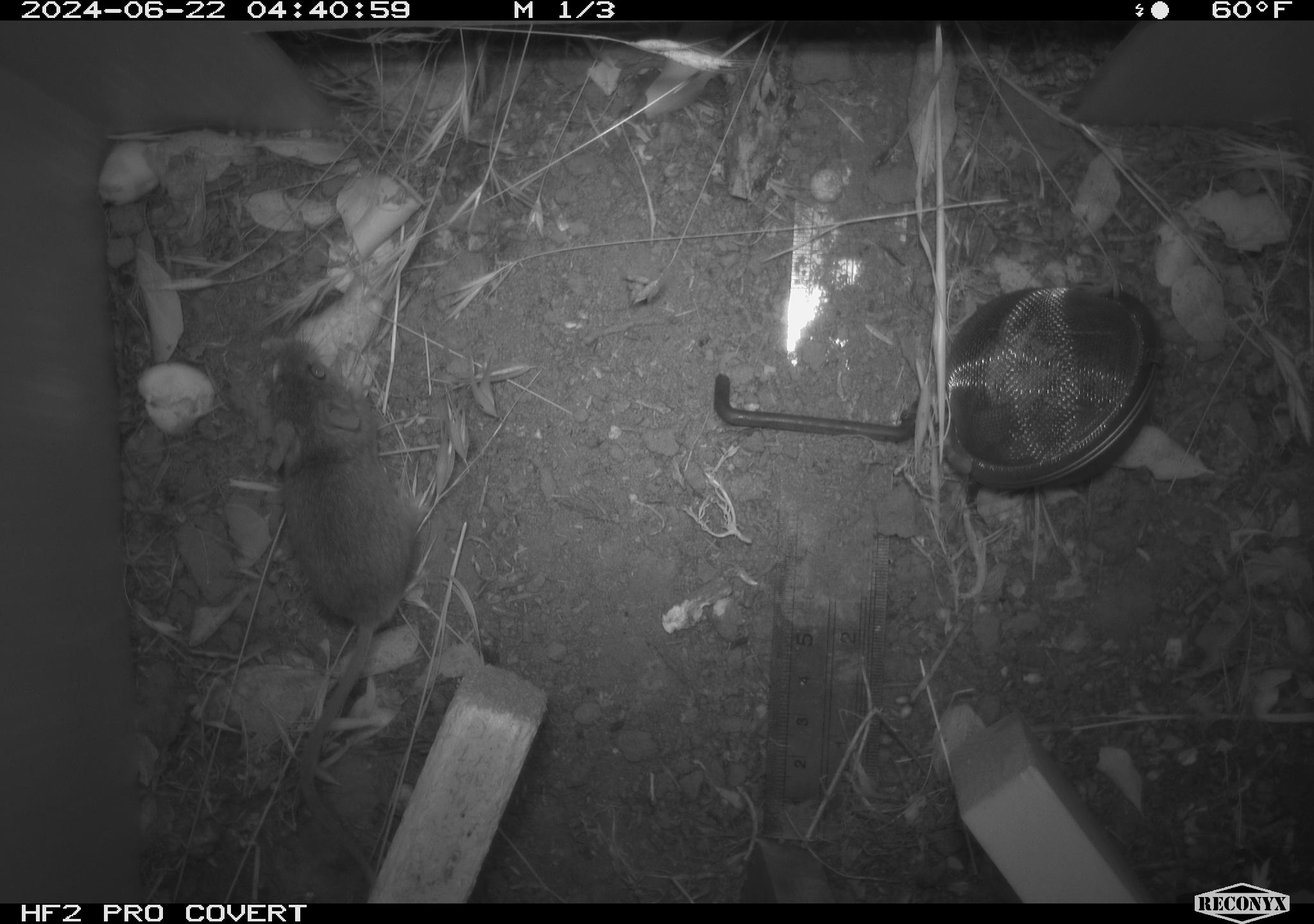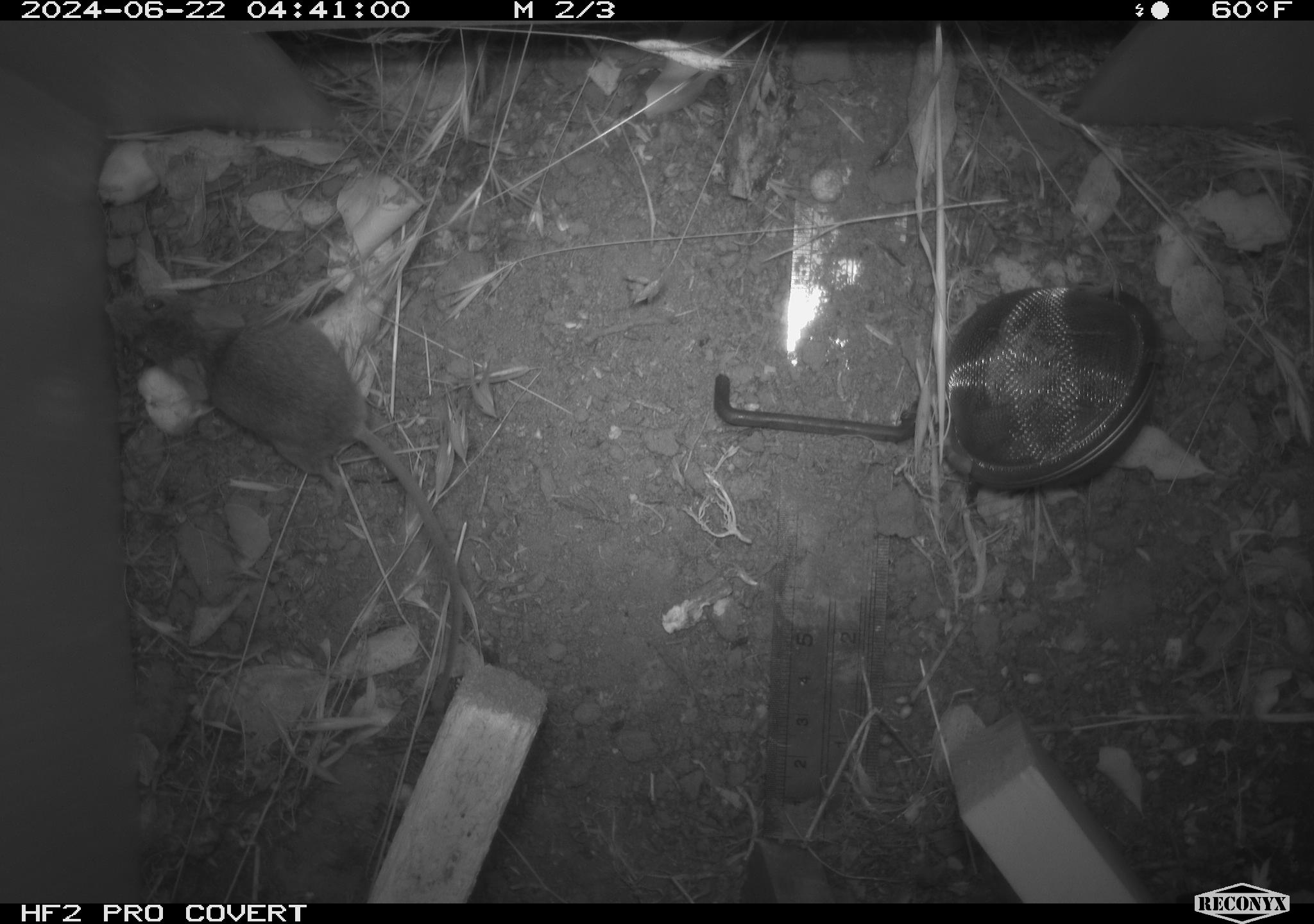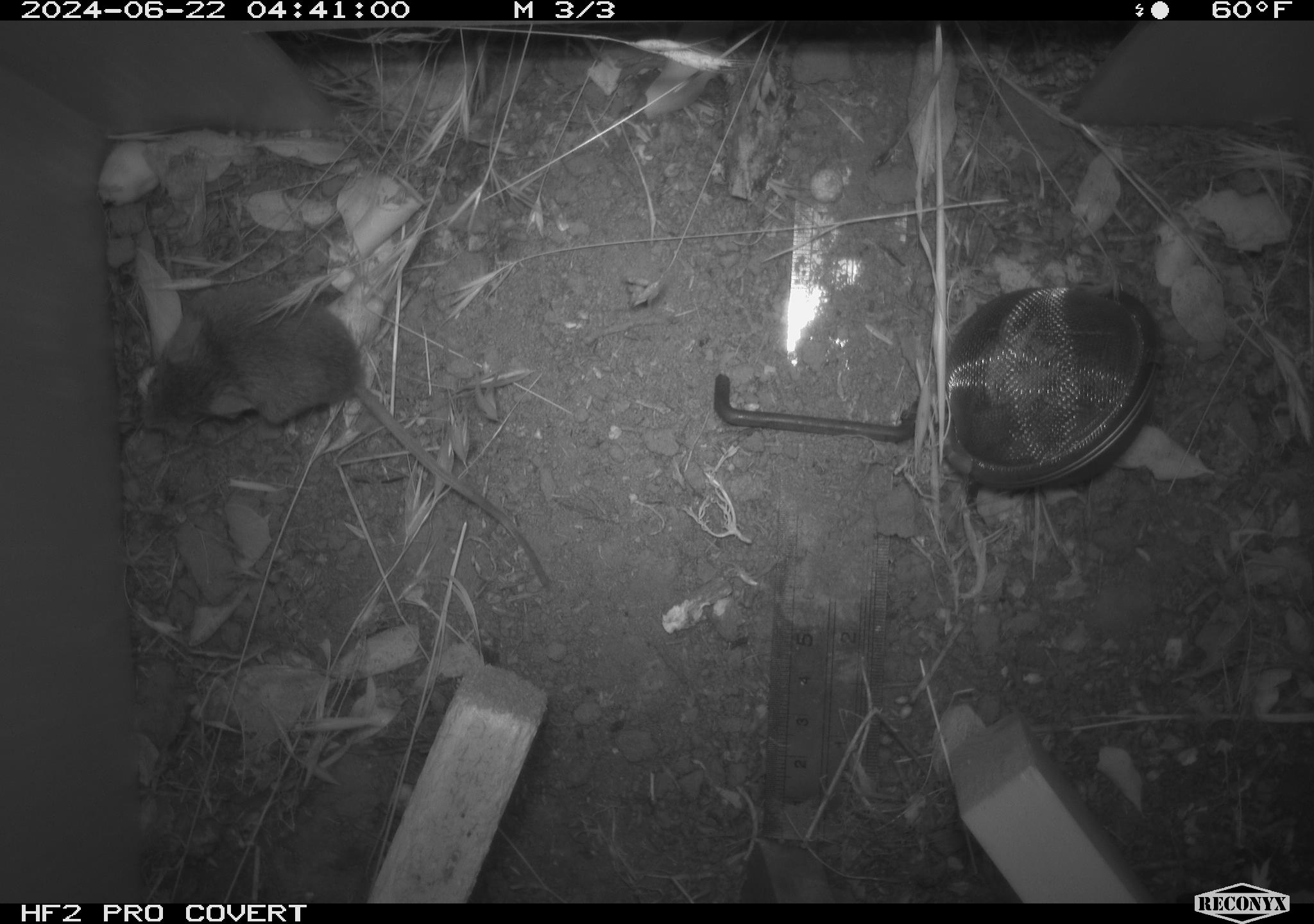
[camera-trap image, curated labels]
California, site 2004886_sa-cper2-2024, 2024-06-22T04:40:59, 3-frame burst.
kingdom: Animalia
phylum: Chordata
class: Mammalia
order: Rodentia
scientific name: Rodentia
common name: rodent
Rodent (Rodentia).